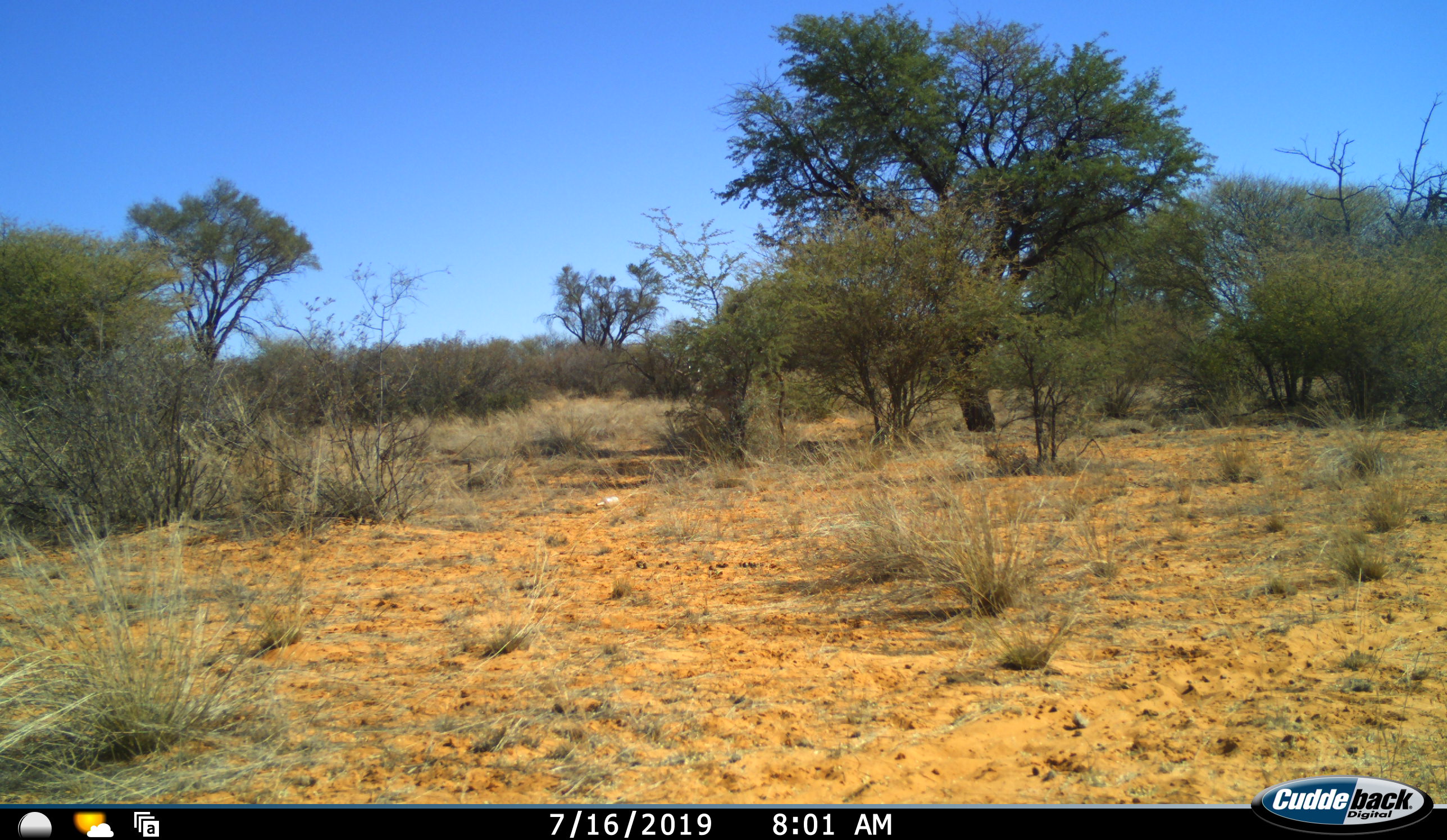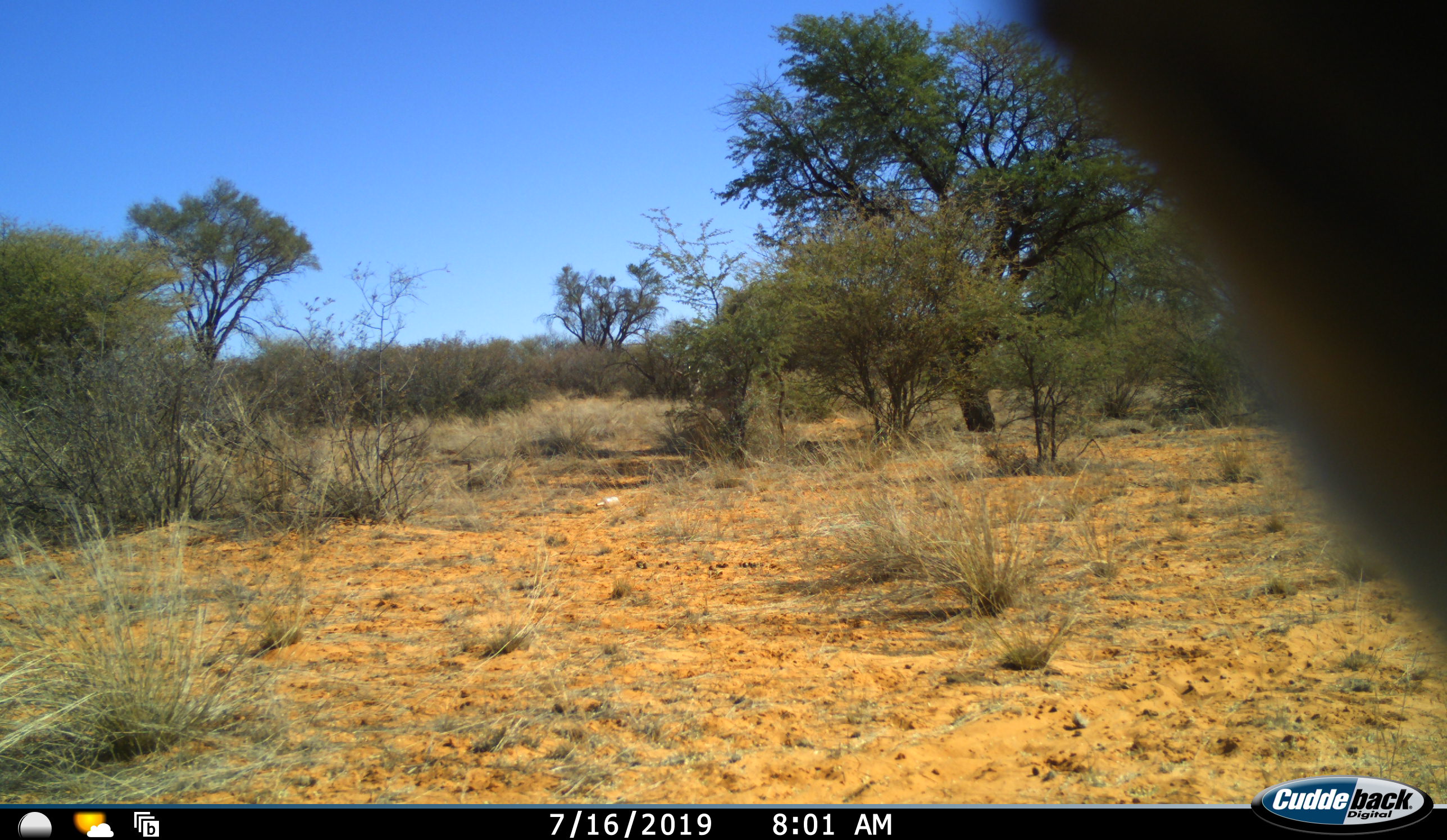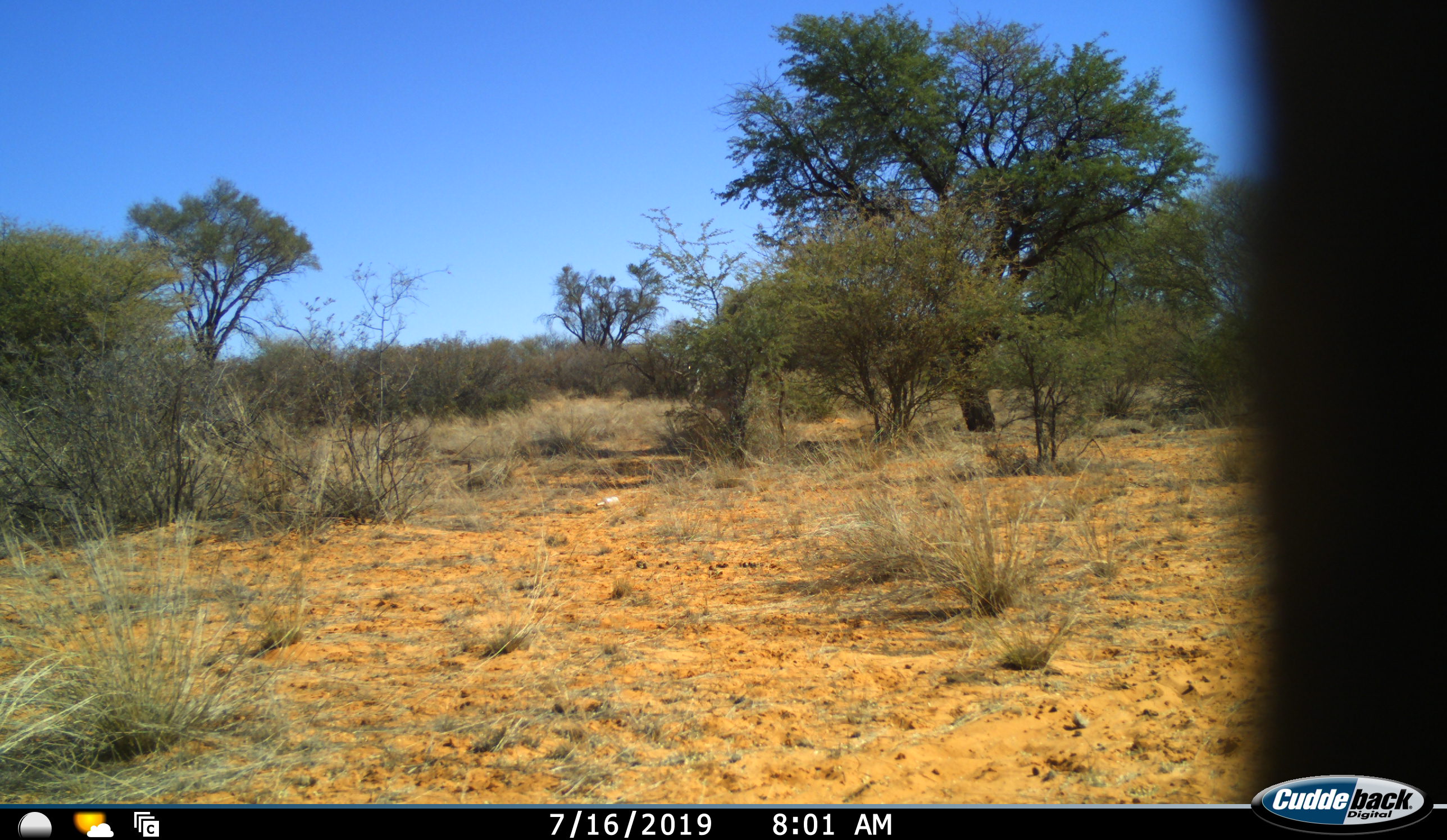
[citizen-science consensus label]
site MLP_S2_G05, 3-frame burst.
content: unidentified animal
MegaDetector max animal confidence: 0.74